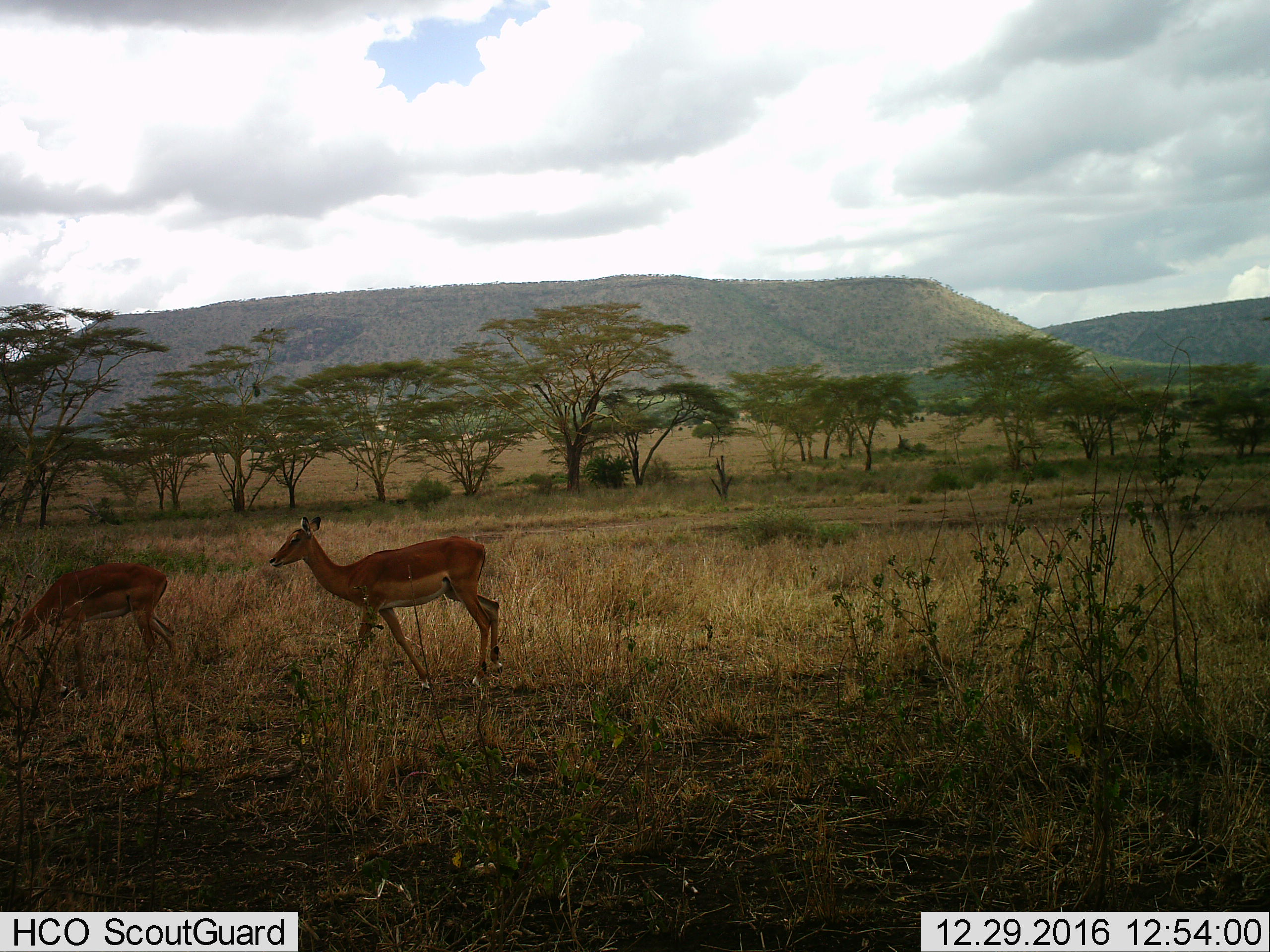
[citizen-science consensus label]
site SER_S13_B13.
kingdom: Animalia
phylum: Chordata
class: Mammalia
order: Artiodactyla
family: Bovidae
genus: Aepyceros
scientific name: Aepyceros melampus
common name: impala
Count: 2.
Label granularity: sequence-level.